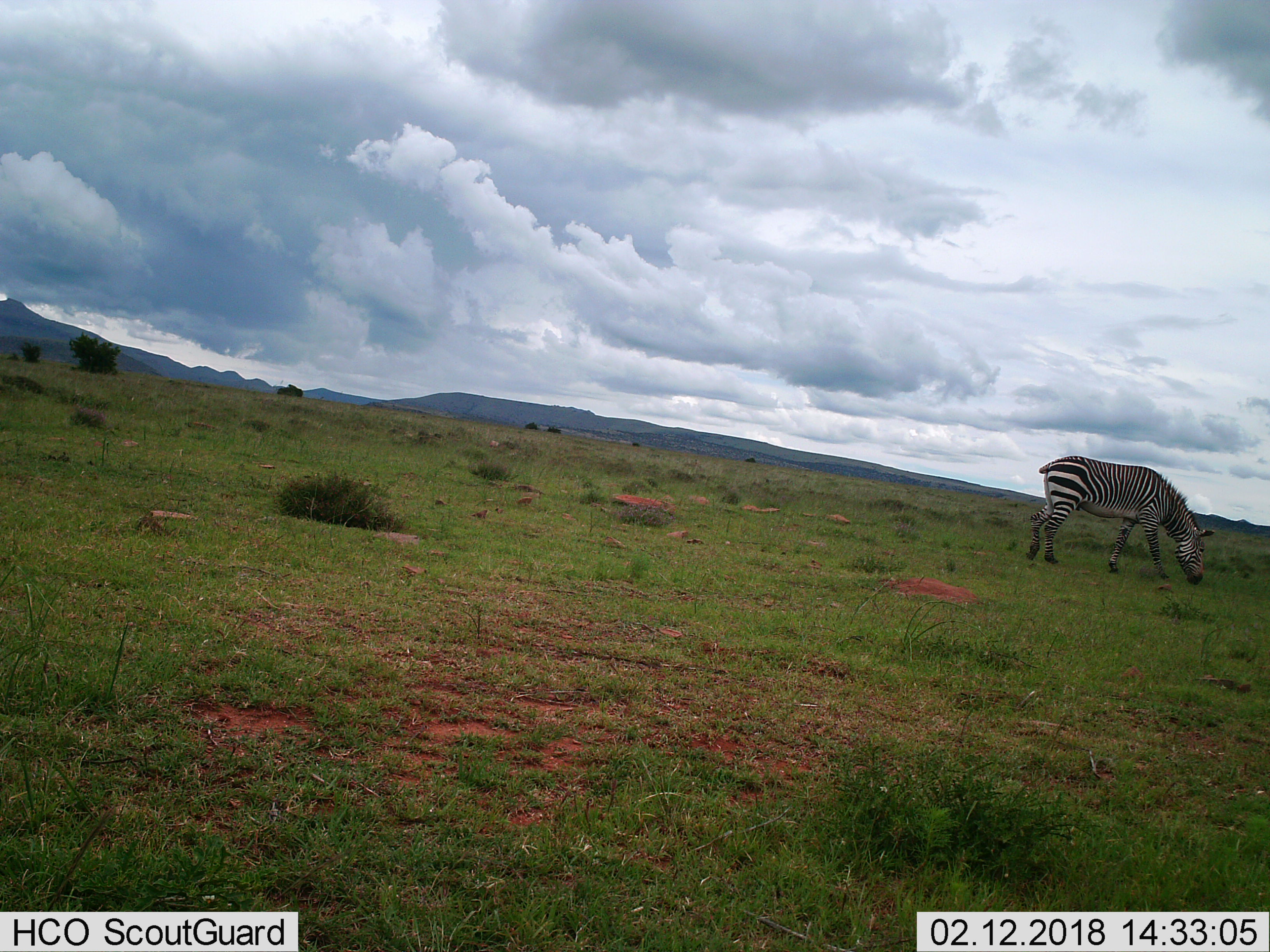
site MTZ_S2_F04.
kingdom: Animalia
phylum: Chordata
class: Mammalia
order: Perissodactyla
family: Equidae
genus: Equus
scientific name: Equus zebra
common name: mountain zebra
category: zebramountain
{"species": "zebramountain (mountain zebra) (Equus zebra)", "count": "1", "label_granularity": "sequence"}